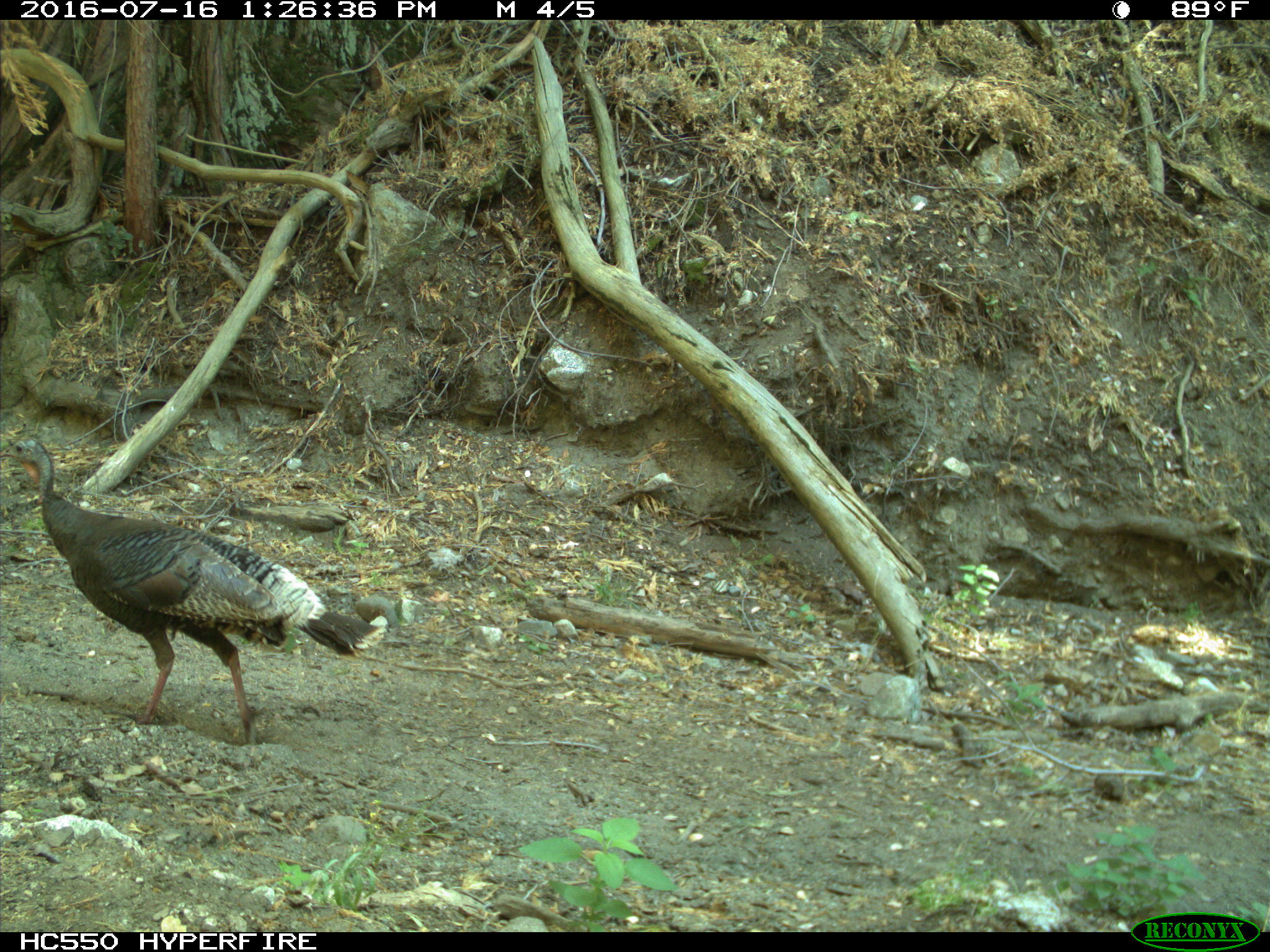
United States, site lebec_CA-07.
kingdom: Animalia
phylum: Chordata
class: Aves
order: Galliformes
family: Phasianidae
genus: Meleagris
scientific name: Meleagris gallopavo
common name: wild turkey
Meleagris gallopavo (wild turkey).